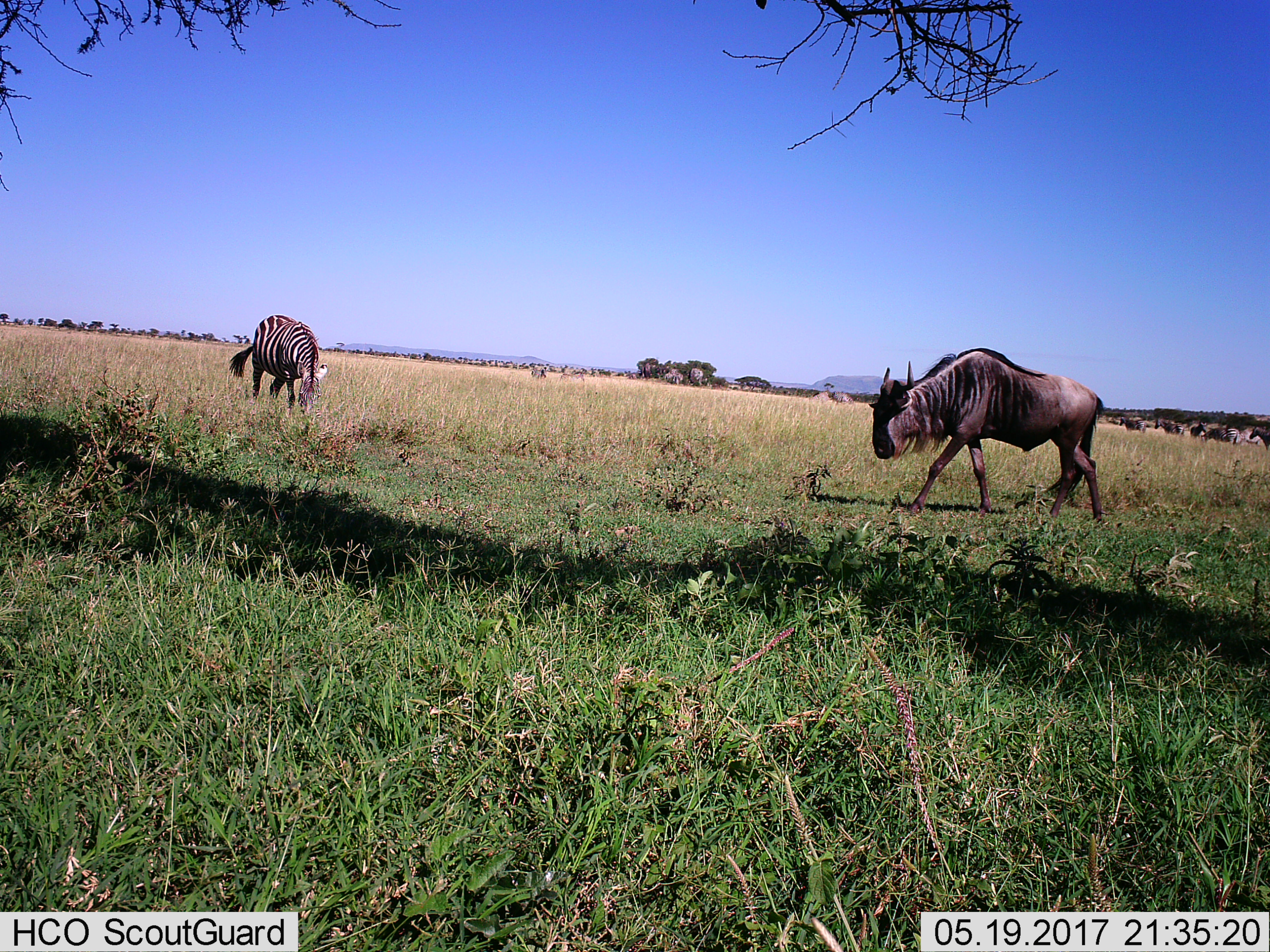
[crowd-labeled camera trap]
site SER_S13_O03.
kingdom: Animalia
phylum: Chordata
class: Mammalia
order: Artiodactyla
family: Bovidae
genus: Connochaetes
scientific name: Connochaetes taurinus taurinus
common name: blue wildebeest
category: wildebeestblue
Wildebeestblue (blue wildebeest) (Connochaetes taurinus taurinus), count 1. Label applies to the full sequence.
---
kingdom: Animalia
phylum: Chordata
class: Mammalia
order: Perissodactyla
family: Equidae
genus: Equus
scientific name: Equus quagga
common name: plains zebra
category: zebraplains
Zebraplains (plains zebra) (Equus quagga), count 1. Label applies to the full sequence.